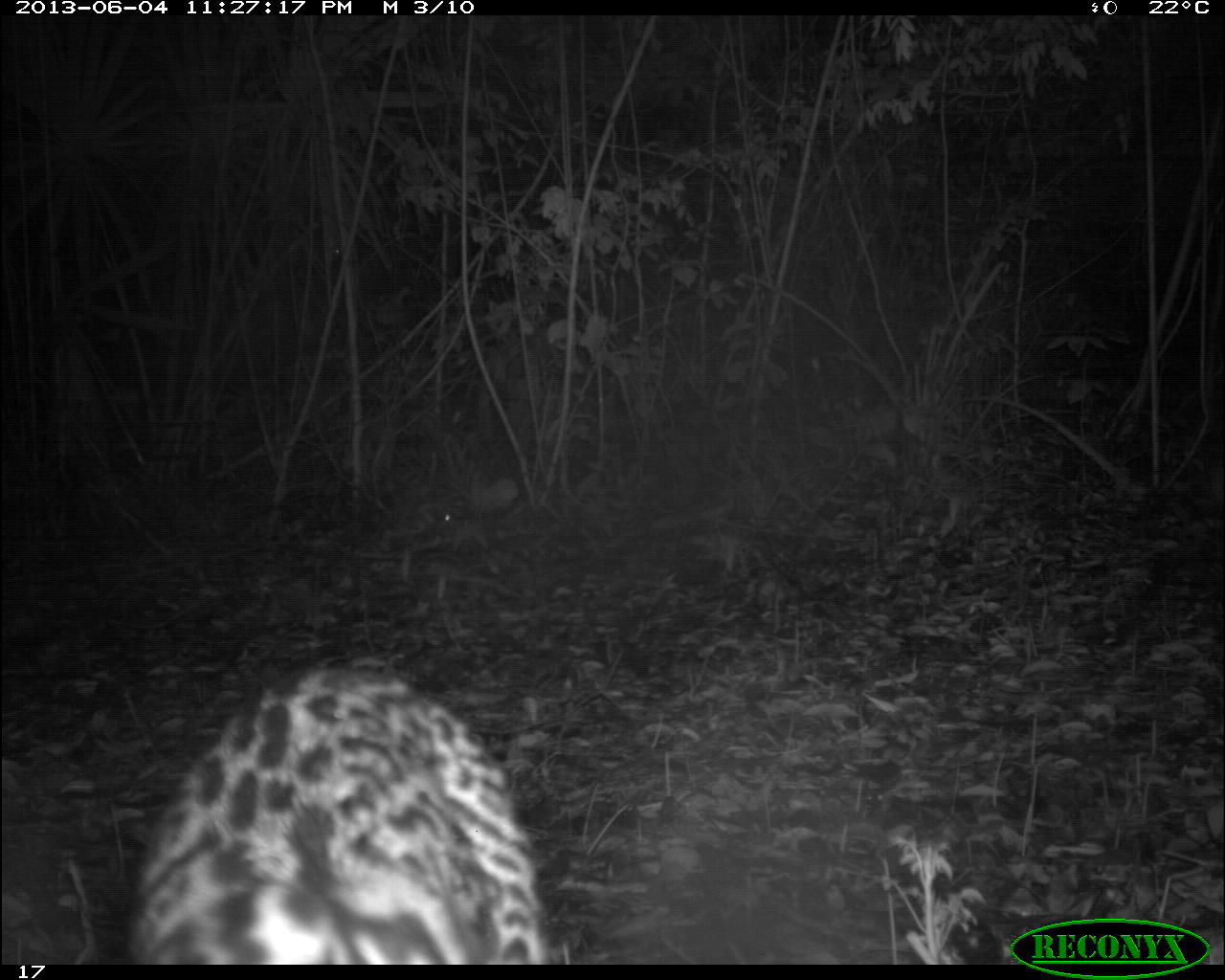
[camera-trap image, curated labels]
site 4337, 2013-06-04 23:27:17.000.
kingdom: Animalia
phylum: Chordata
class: Mammalia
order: Carnivora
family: Felidae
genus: Leopardus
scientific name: Leopardus pardalis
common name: ocelot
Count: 1.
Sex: male.